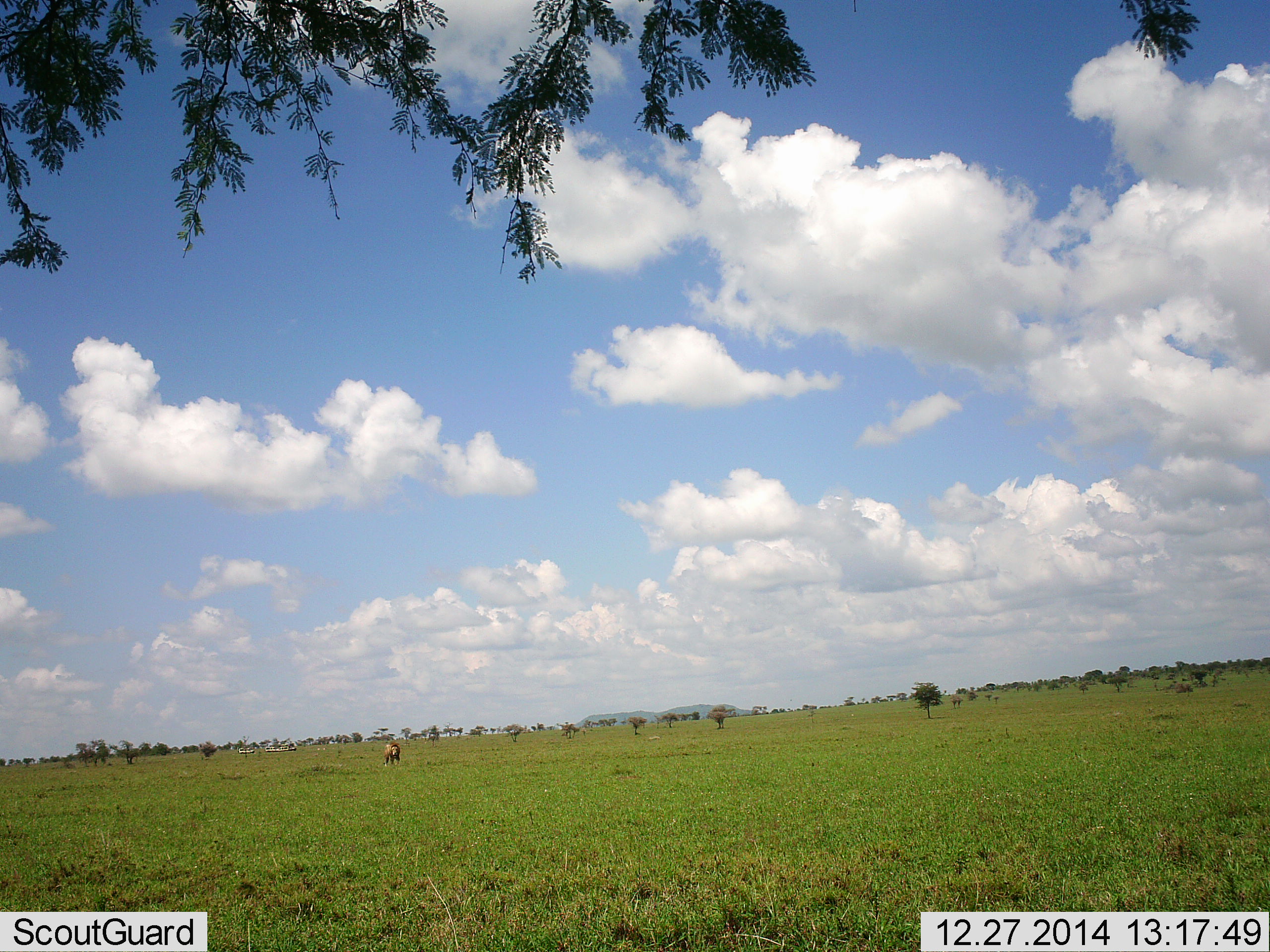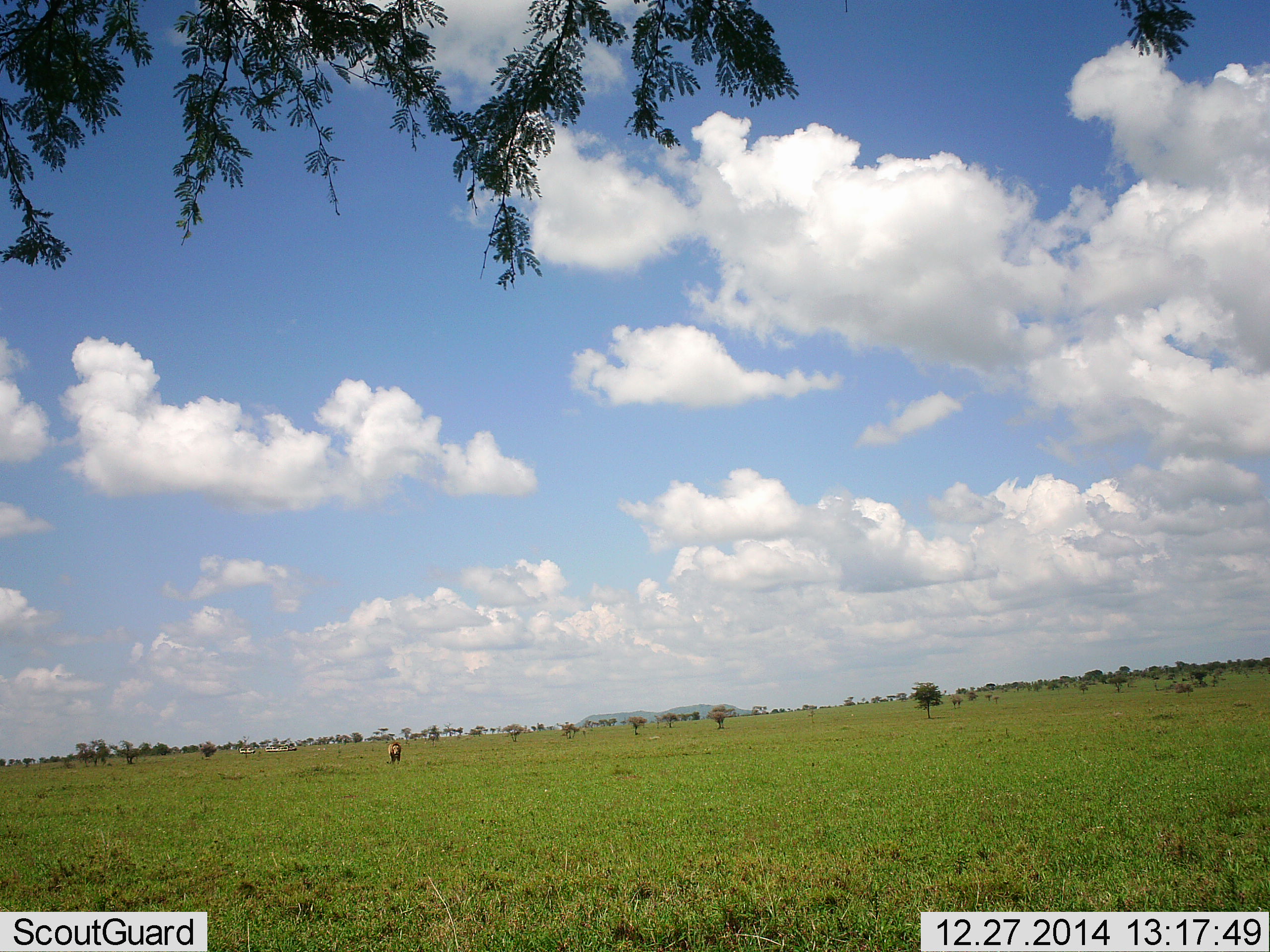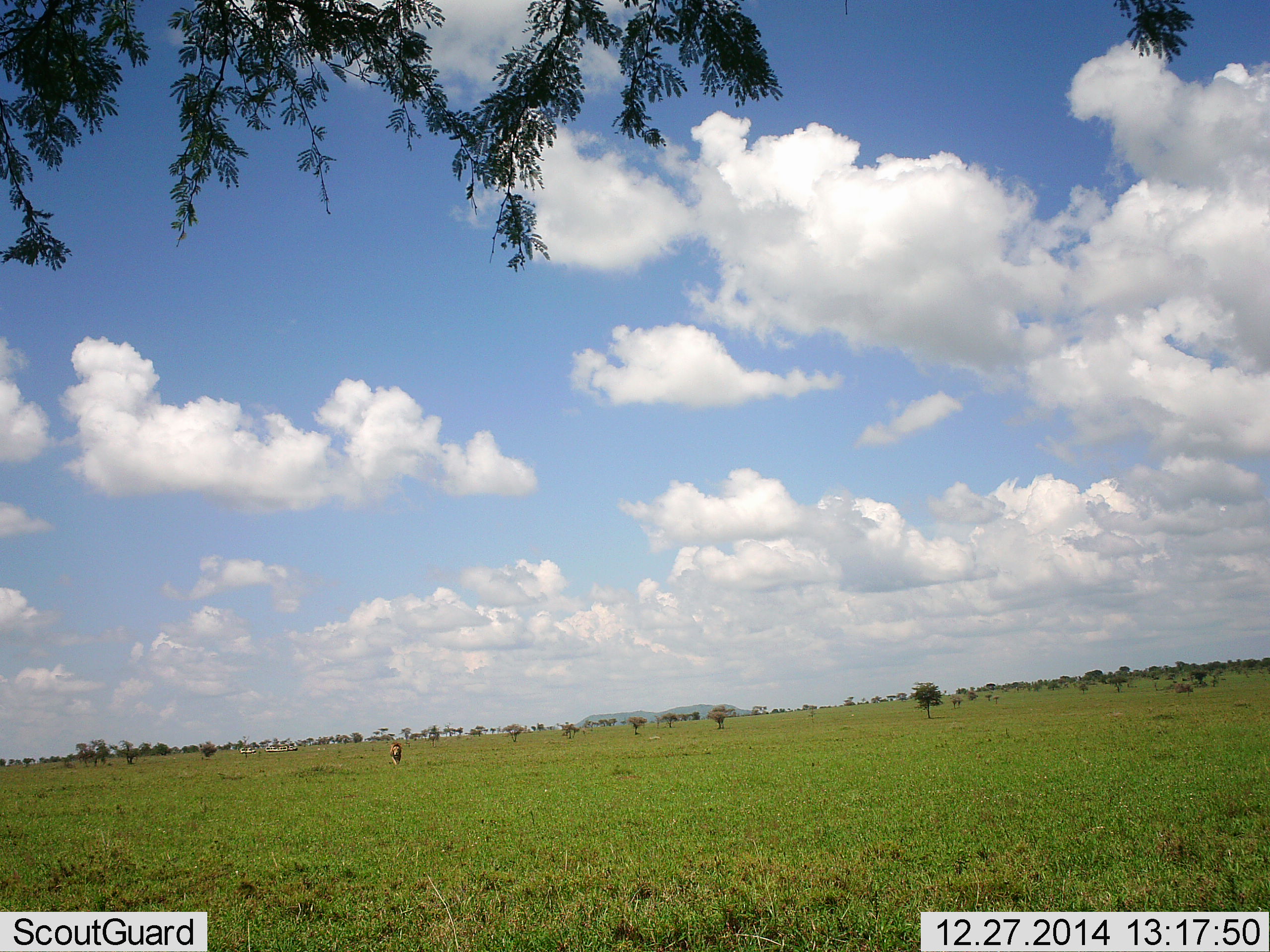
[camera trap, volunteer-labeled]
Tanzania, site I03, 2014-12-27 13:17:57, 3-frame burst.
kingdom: Animalia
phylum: Chordata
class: Mammalia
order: Carnivora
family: Felidae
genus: Panthera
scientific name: Panthera leo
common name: lion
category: lionmale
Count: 1.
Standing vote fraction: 0%.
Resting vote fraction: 0%.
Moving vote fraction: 89%.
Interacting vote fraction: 11%.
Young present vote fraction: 0%.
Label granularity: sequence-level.